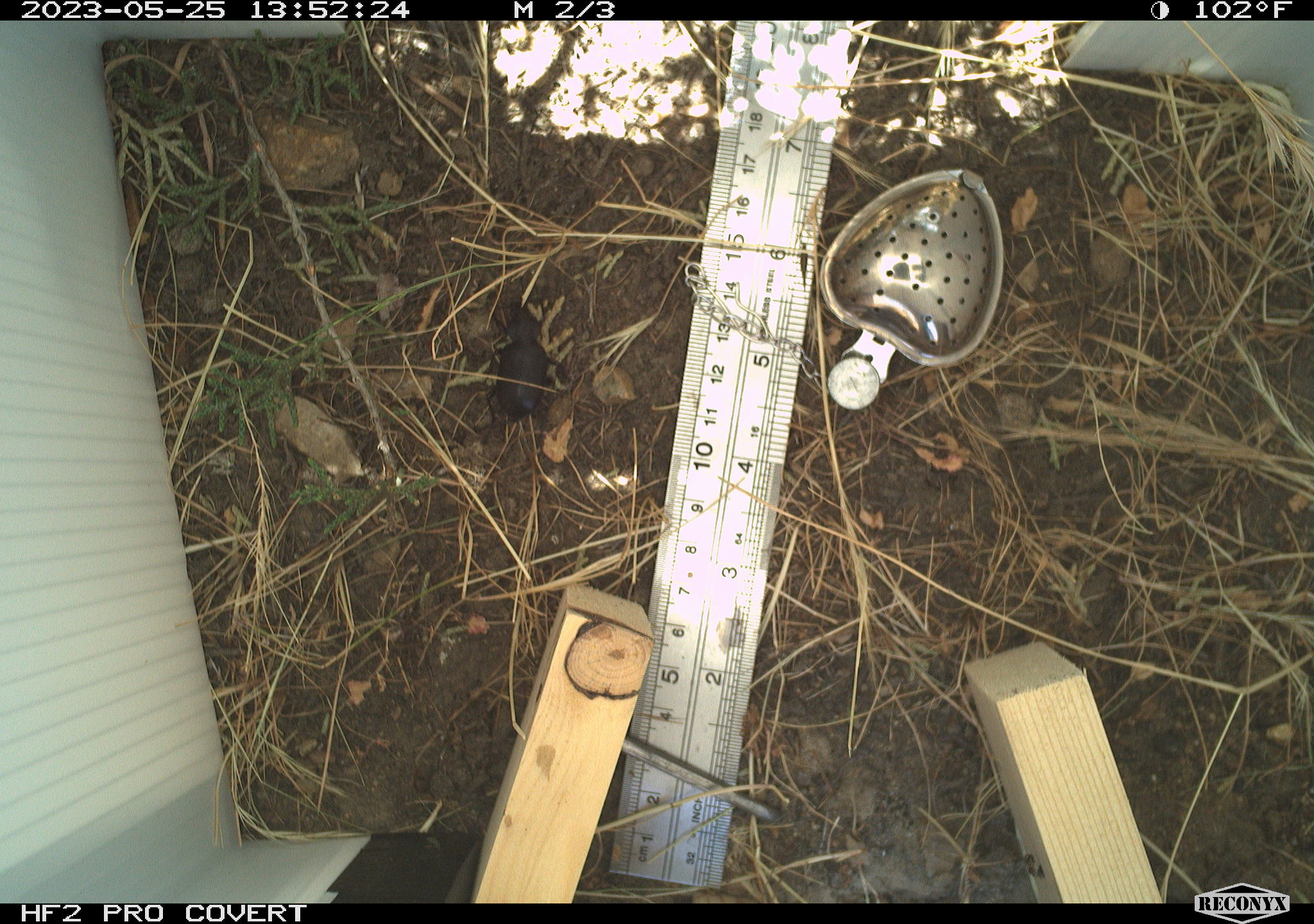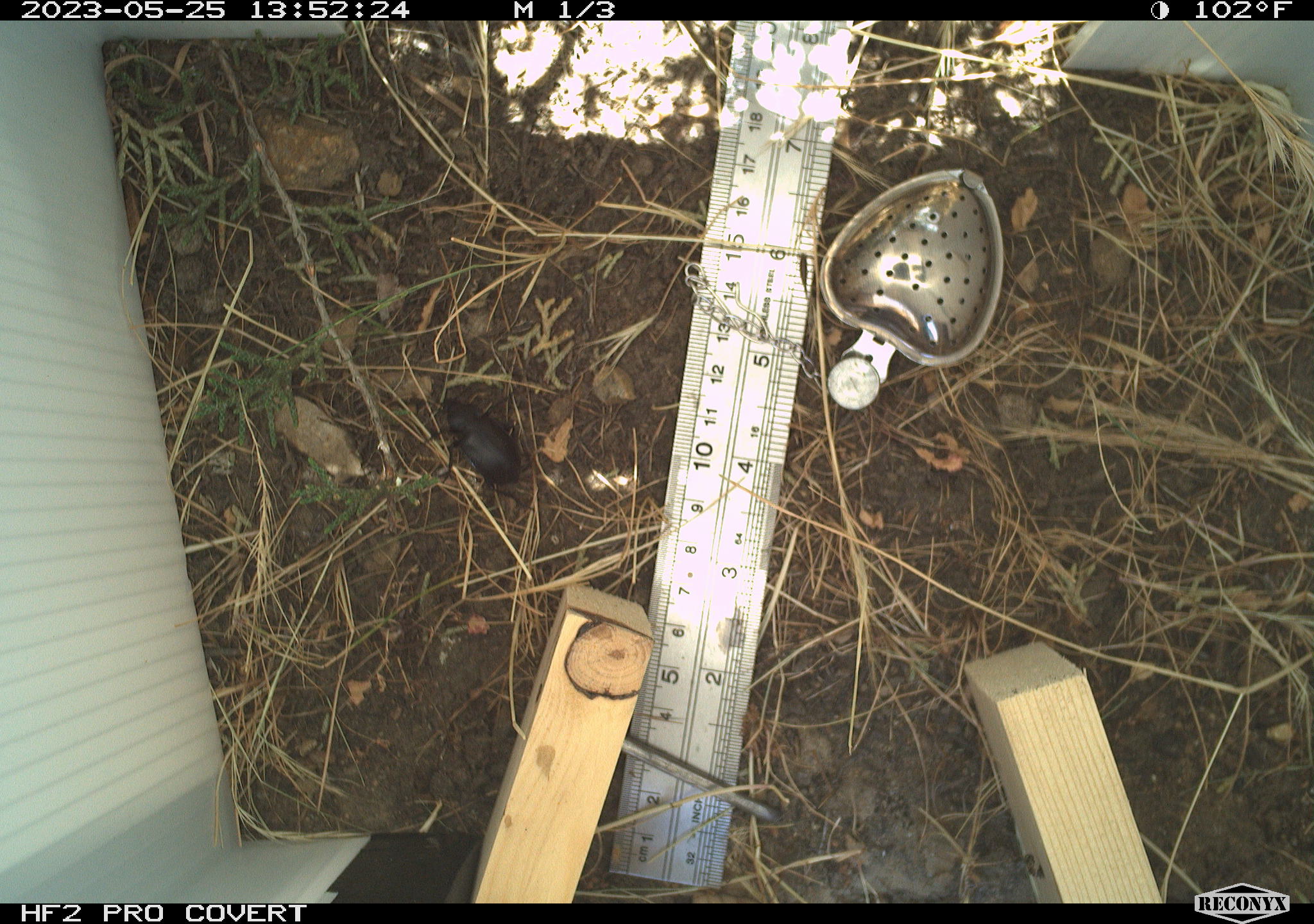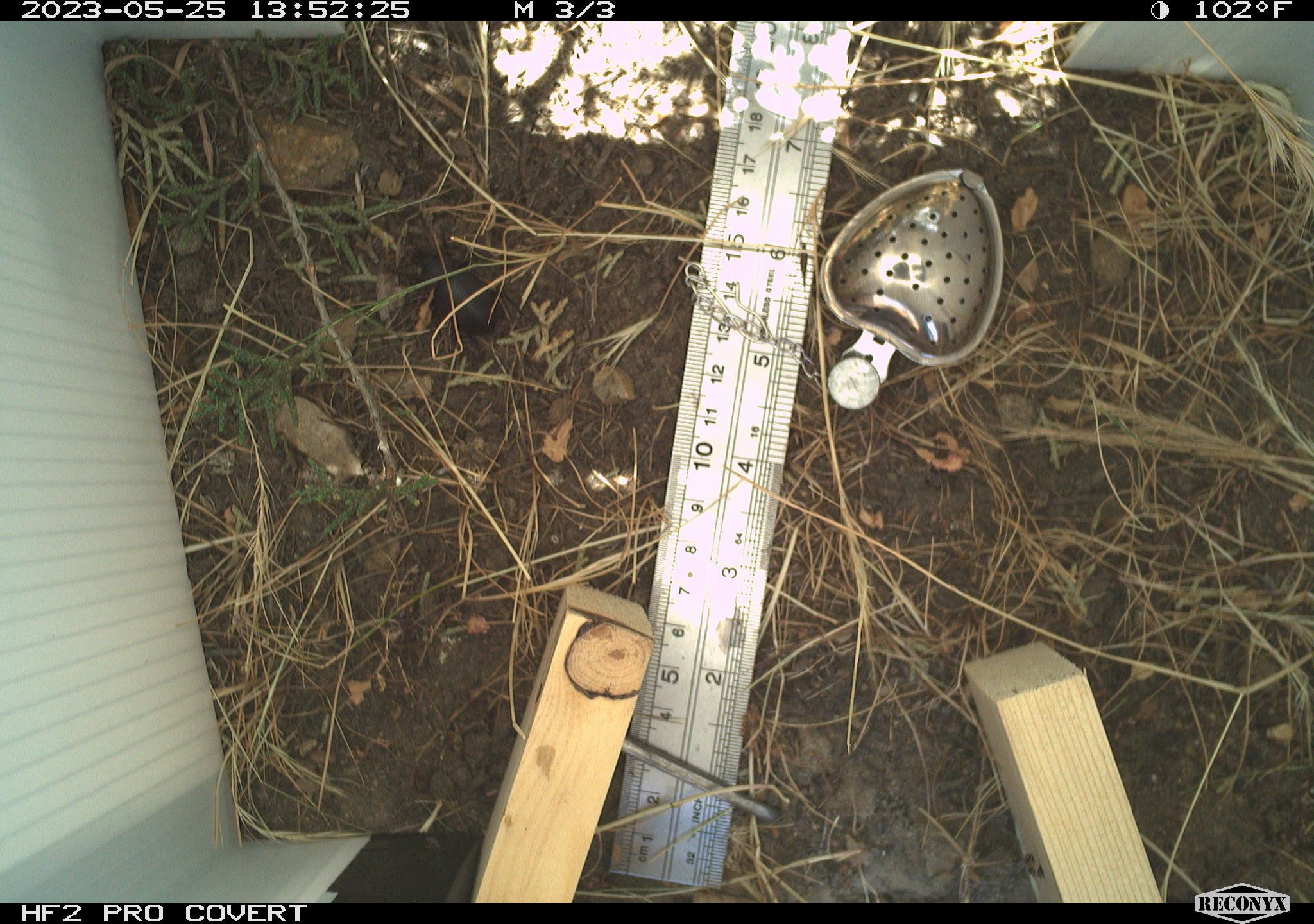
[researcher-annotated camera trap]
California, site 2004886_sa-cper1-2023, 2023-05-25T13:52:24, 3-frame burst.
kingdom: Animalia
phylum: Arthropoda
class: Insecta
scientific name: Insecta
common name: insect